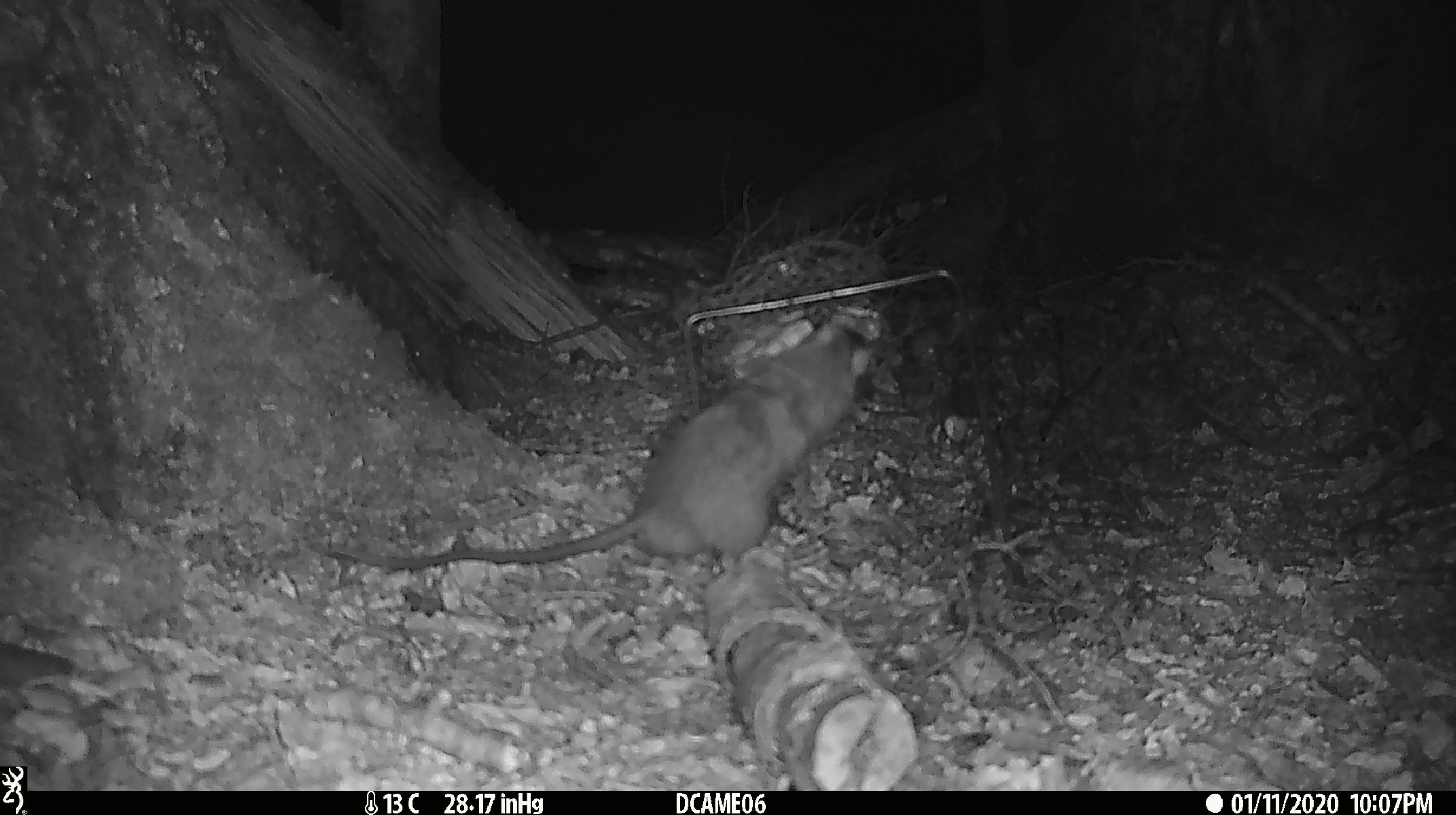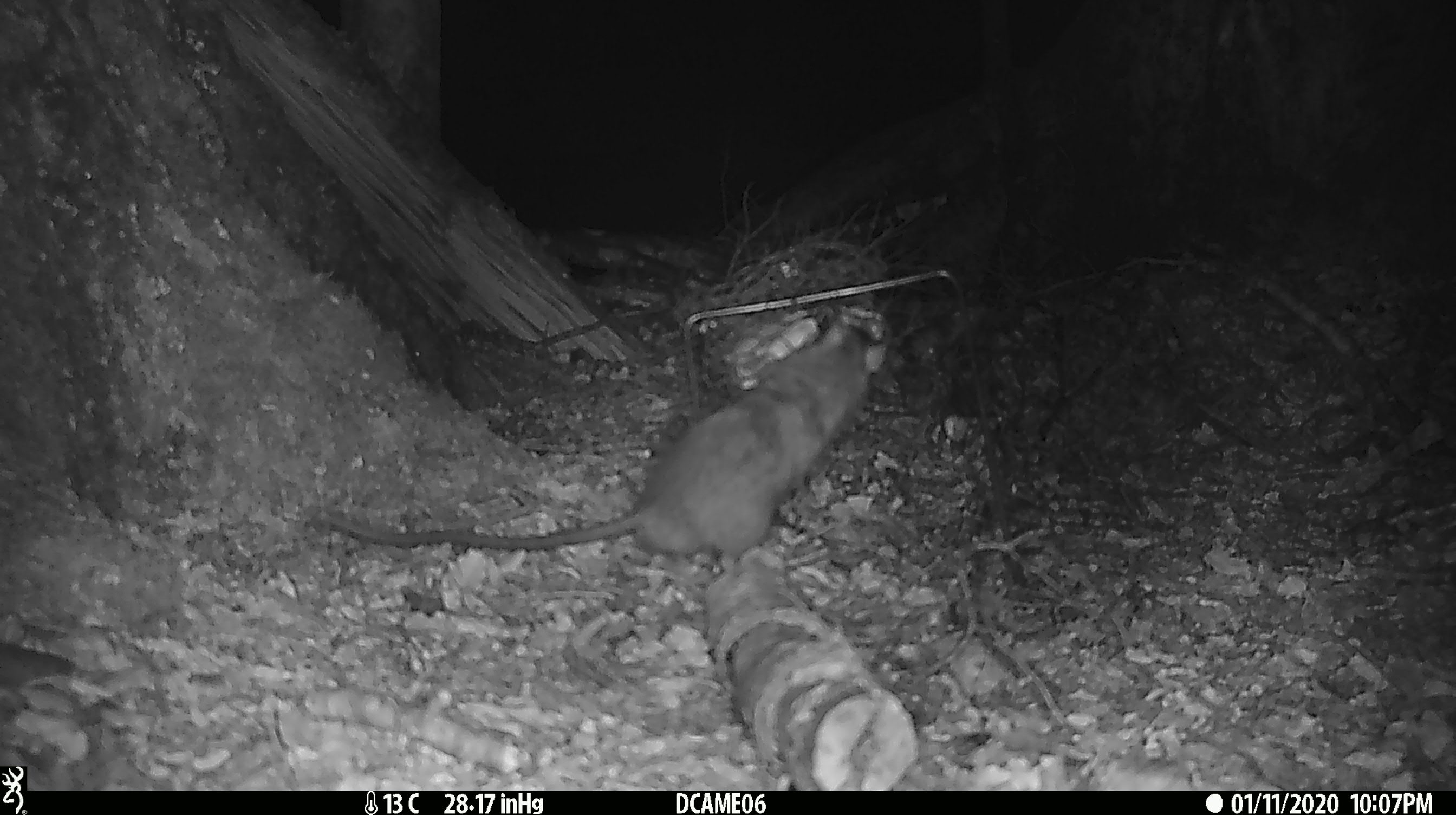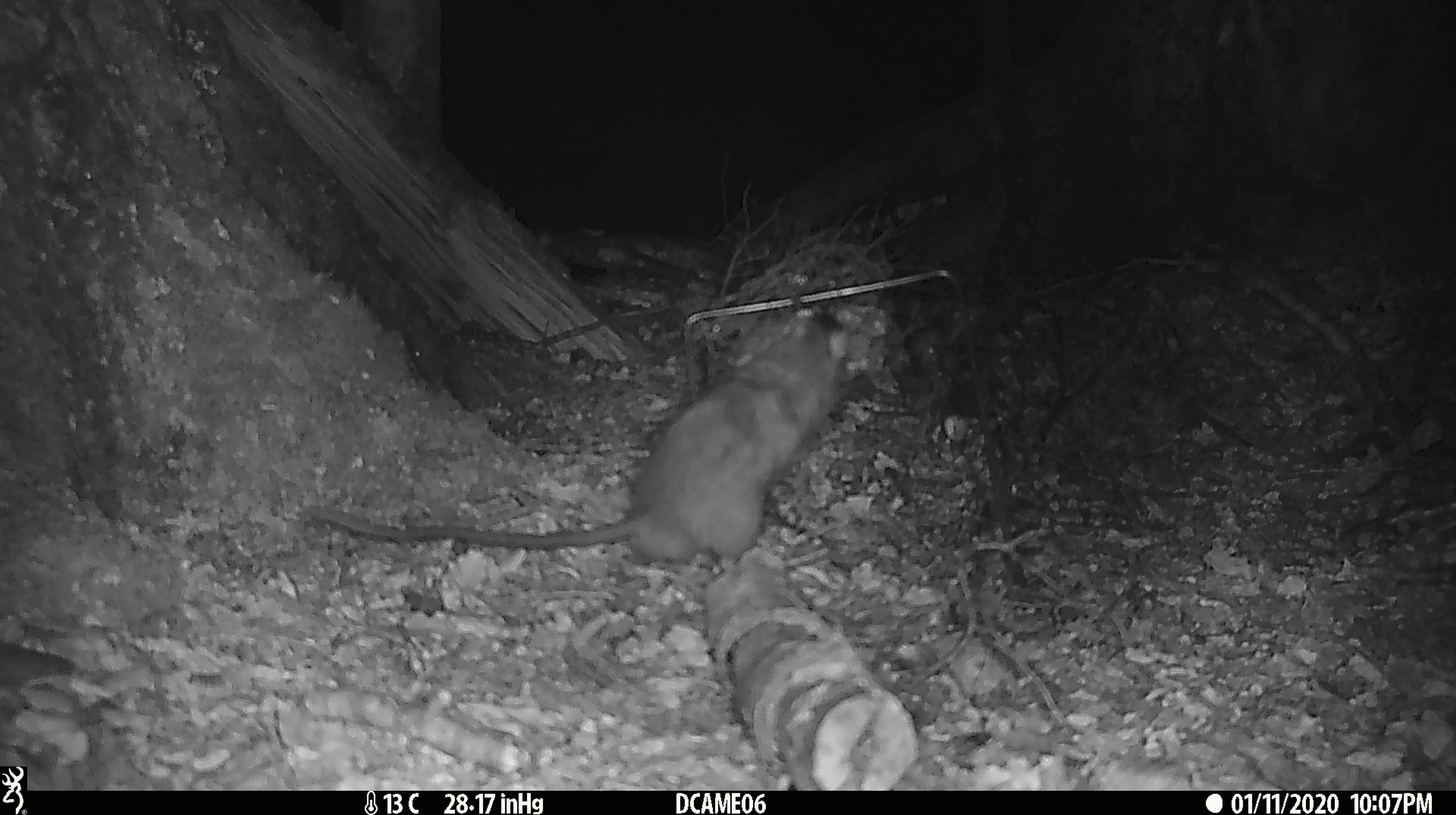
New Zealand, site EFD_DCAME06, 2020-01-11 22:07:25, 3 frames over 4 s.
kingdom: Animalia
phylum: Chordata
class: Mammalia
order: Rodentia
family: Muridae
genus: Rattus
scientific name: Rattus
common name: rat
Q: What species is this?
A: Rat (Rattus).